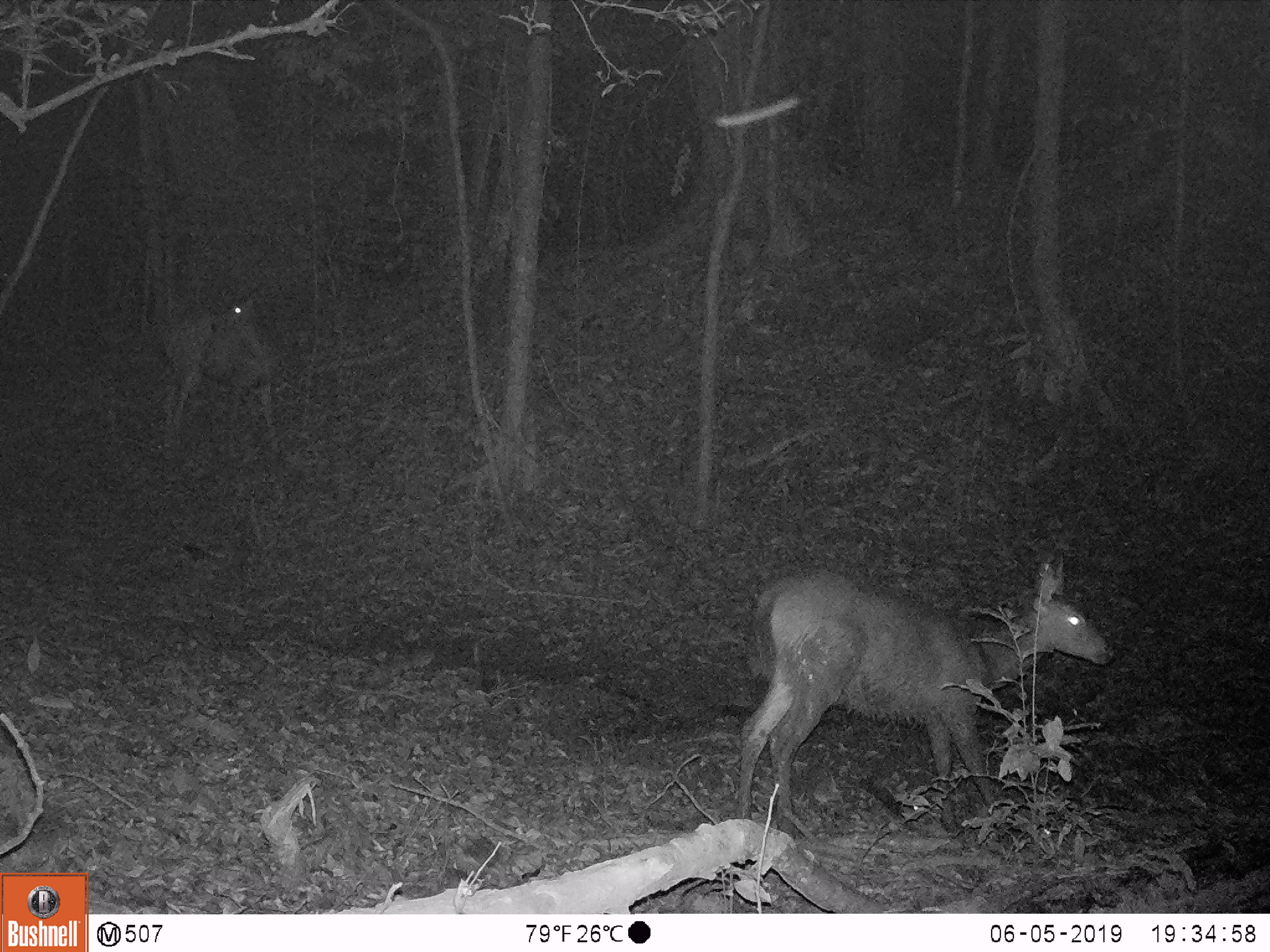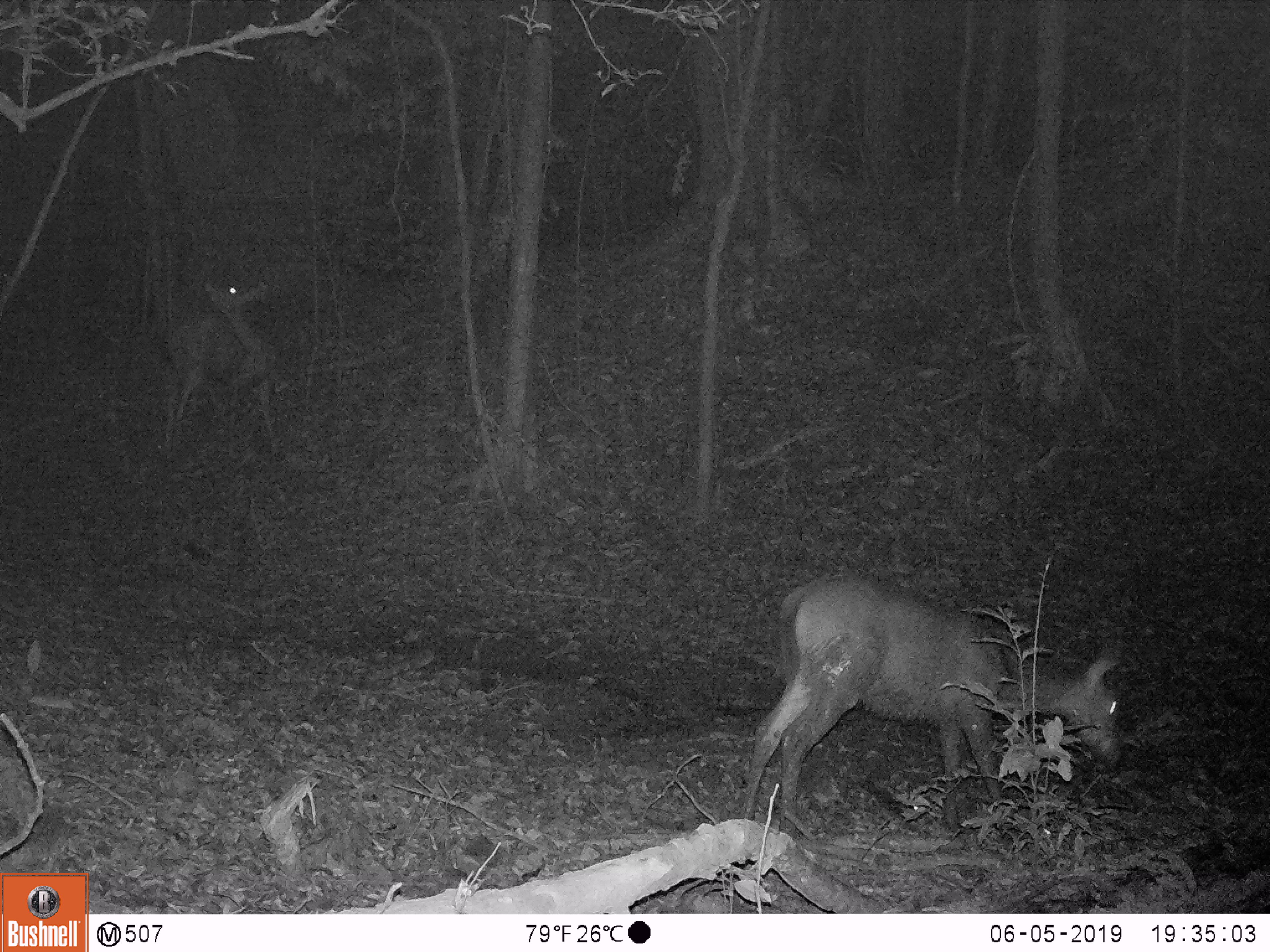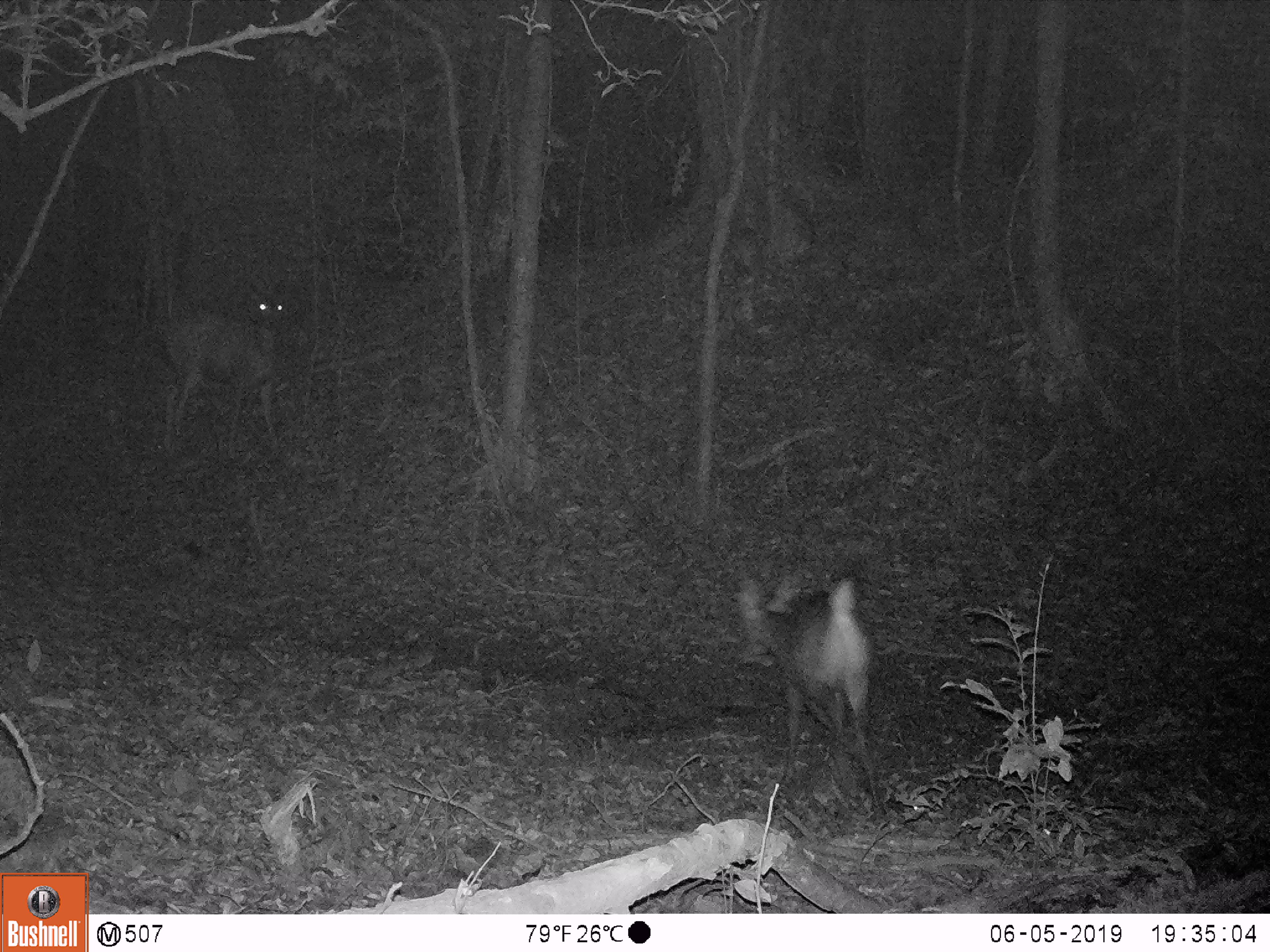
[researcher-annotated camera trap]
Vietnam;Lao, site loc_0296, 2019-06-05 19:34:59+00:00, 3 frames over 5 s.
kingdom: Animalia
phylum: Chordata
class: Mammalia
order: Artiodactyla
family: Cervidae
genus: Rusa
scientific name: Rusa unicolor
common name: sambar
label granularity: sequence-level